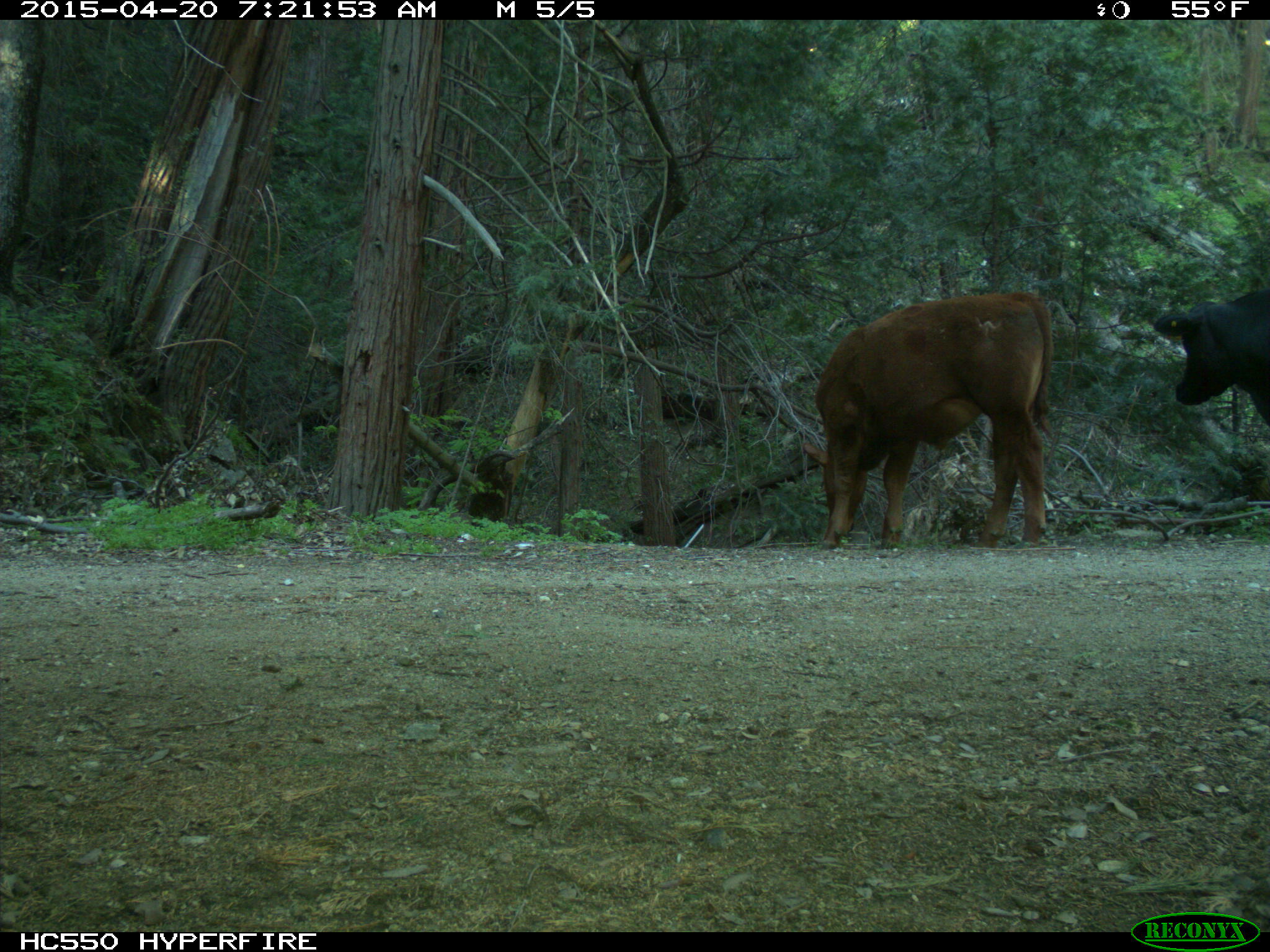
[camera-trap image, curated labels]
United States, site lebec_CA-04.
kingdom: Animalia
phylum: Chordata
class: Mammalia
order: Artiodactyla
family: Bovidae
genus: Bos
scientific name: Bos taurus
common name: domestic cow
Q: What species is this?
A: Bos taurus (domestic cow).